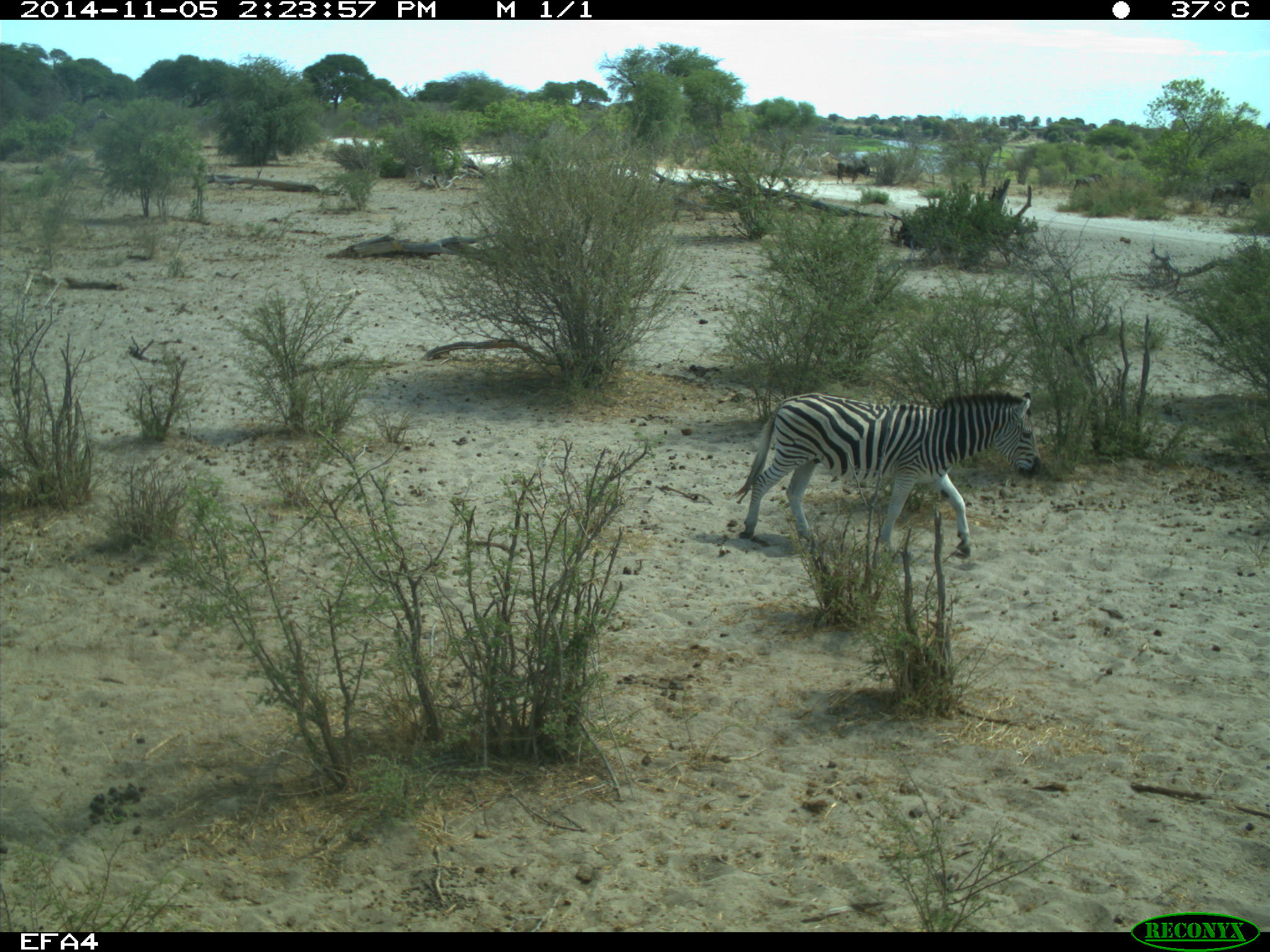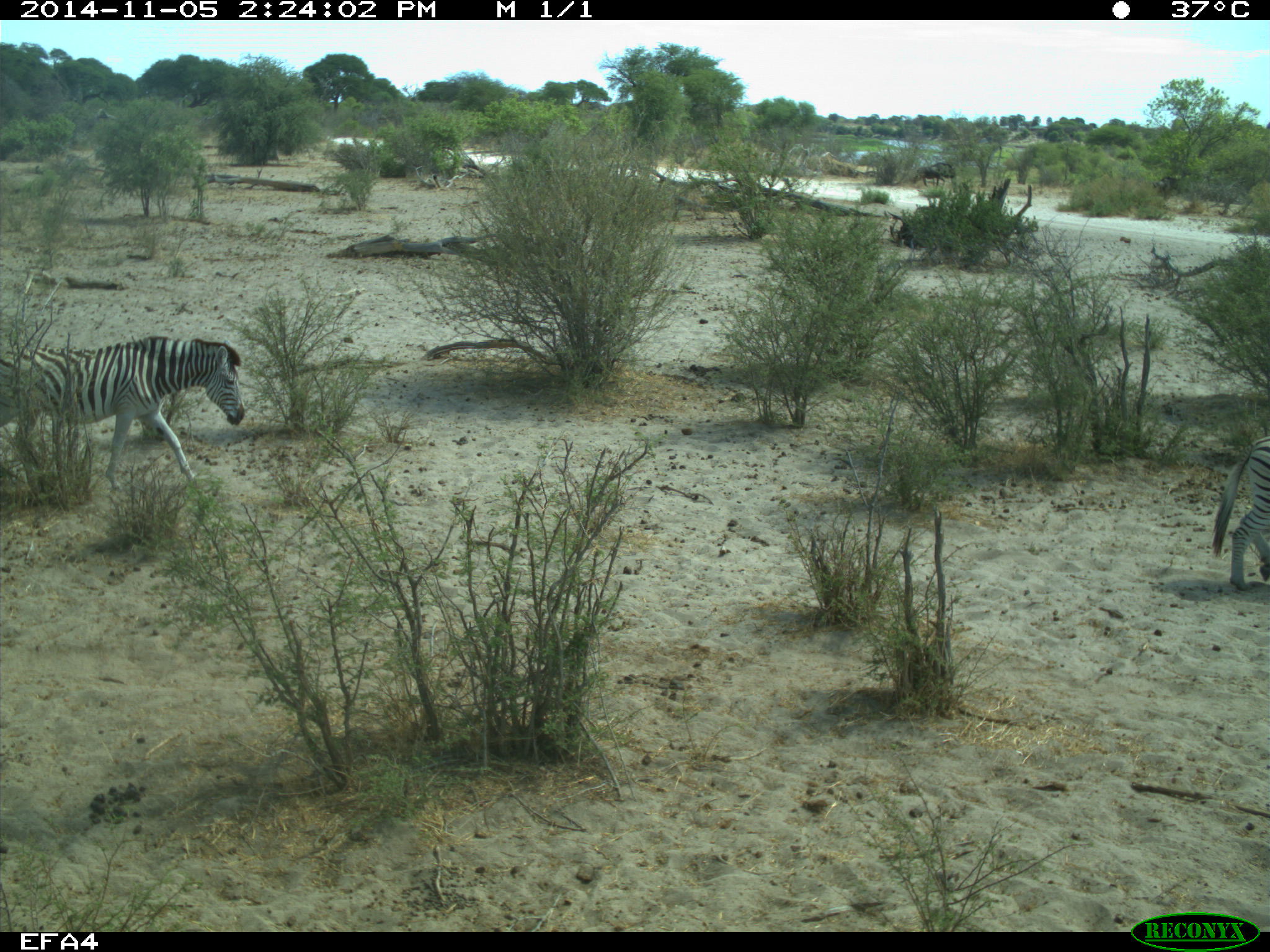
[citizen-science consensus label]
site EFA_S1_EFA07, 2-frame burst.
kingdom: Animalia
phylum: Chordata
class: Mammalia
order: Artiodactyla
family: Bovidae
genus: Tragelaphus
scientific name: Tragelaphus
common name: kudu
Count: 1.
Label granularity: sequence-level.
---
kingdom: Animalia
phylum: Chordata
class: Mammalia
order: Perissodactyla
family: Equidae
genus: Equus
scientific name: Equus quagga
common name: plains zebra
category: zebraplains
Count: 2.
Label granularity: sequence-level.